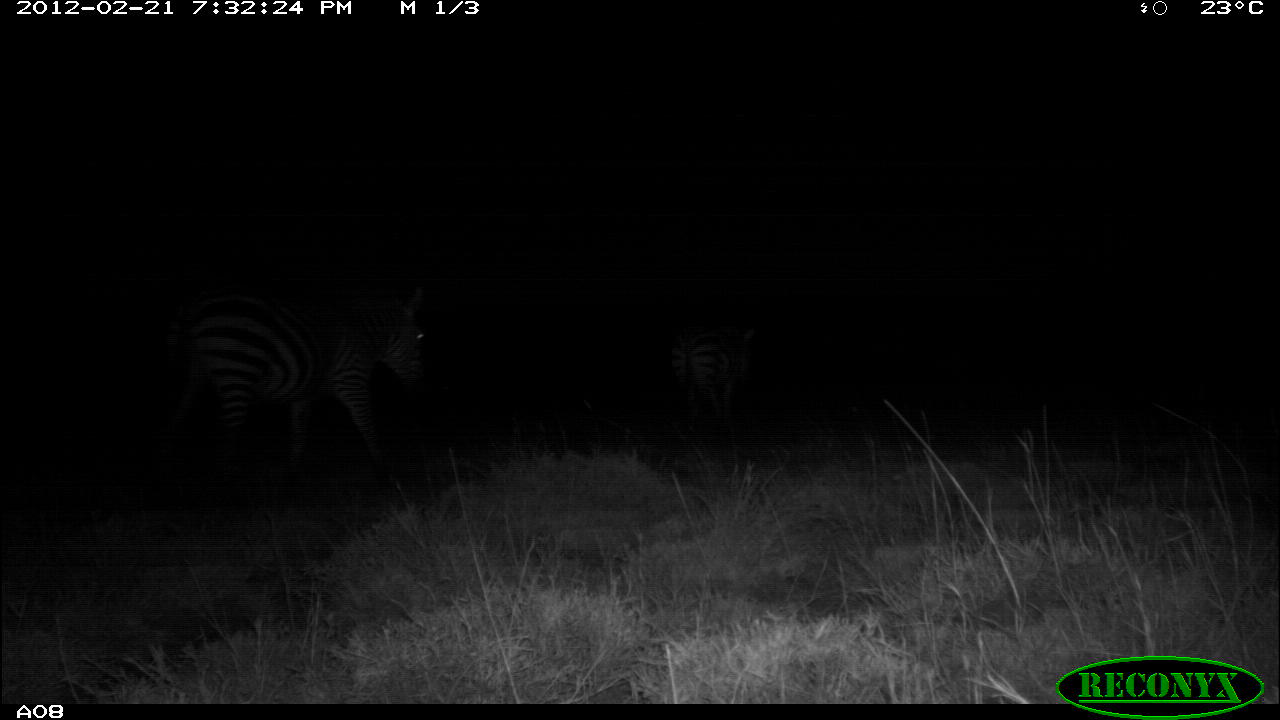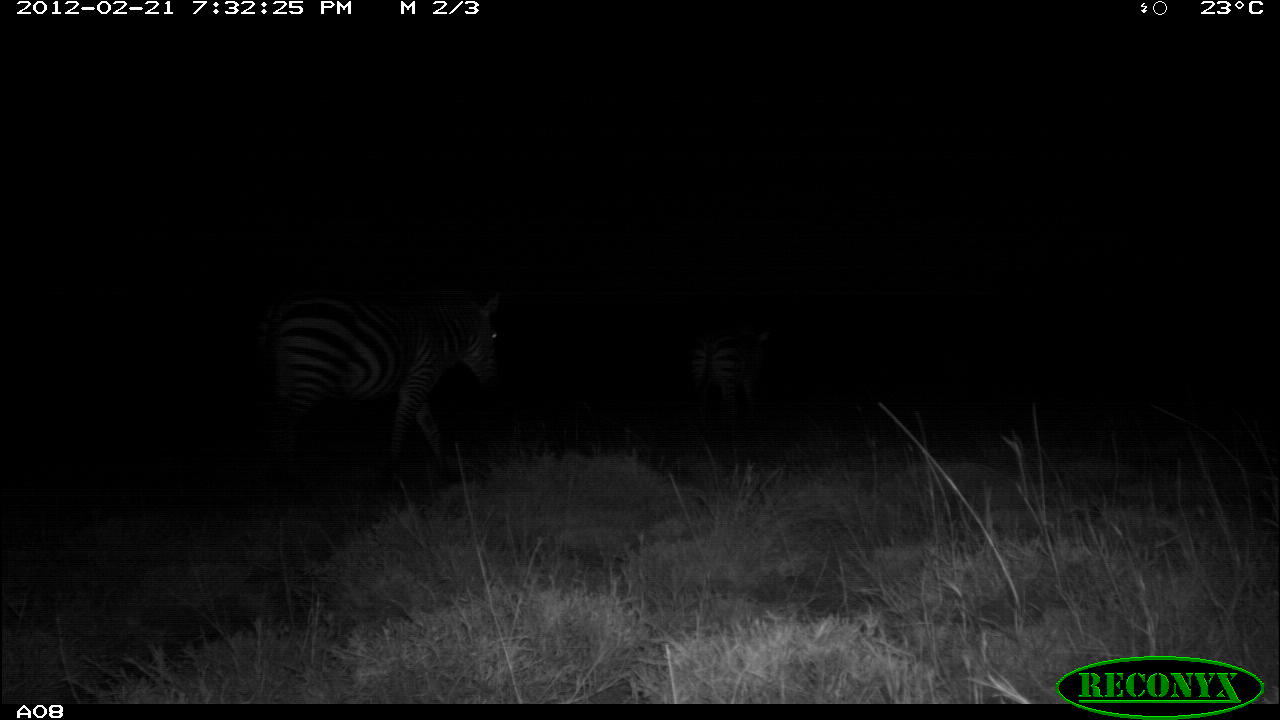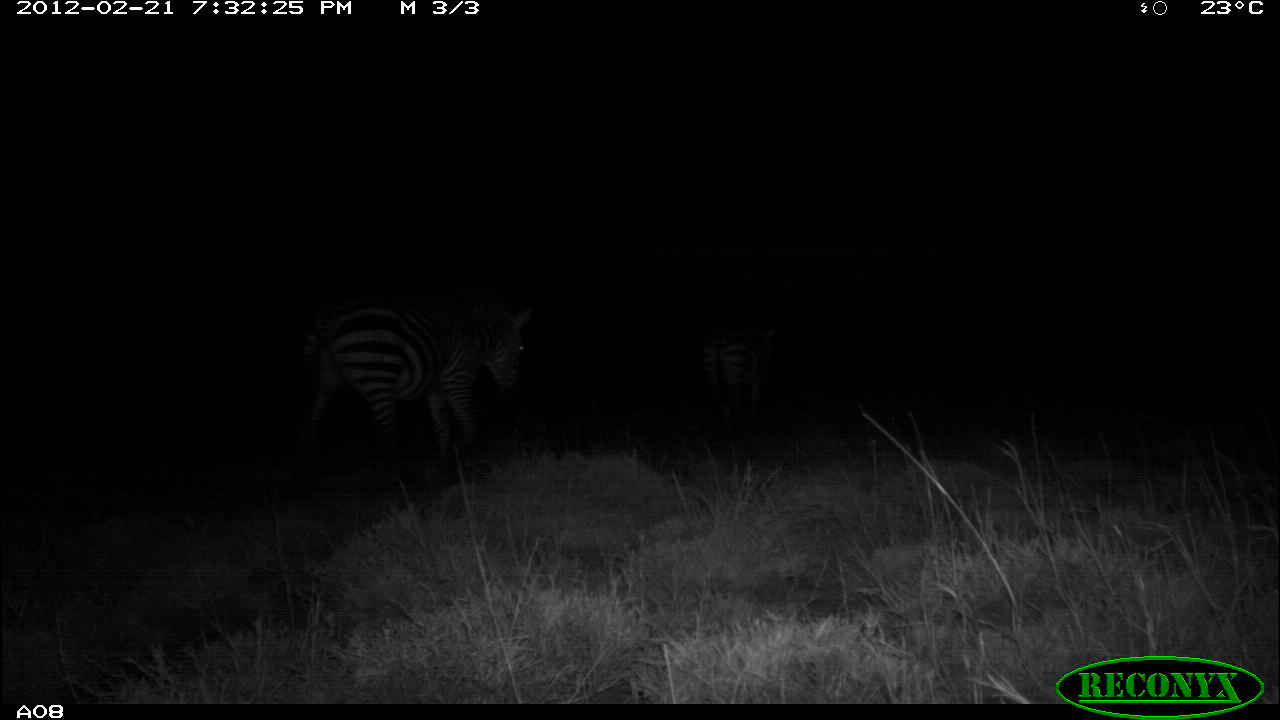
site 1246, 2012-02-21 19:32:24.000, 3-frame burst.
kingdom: Animalia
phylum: Chordata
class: Mammalia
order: Perissodactyla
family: Equidae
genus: Equus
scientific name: Equus quagga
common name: plains zebra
Equus quagga (plains zebra), count 2.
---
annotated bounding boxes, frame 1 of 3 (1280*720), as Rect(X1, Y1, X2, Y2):
equus quagga: Rect(153, 285, 427, 485); Rect(661, 322, 760, 435)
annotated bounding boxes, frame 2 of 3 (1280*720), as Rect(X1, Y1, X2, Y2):
equus quagga: Rect(254, 286, 502, 489); Rect(688, 324, 770, 434)